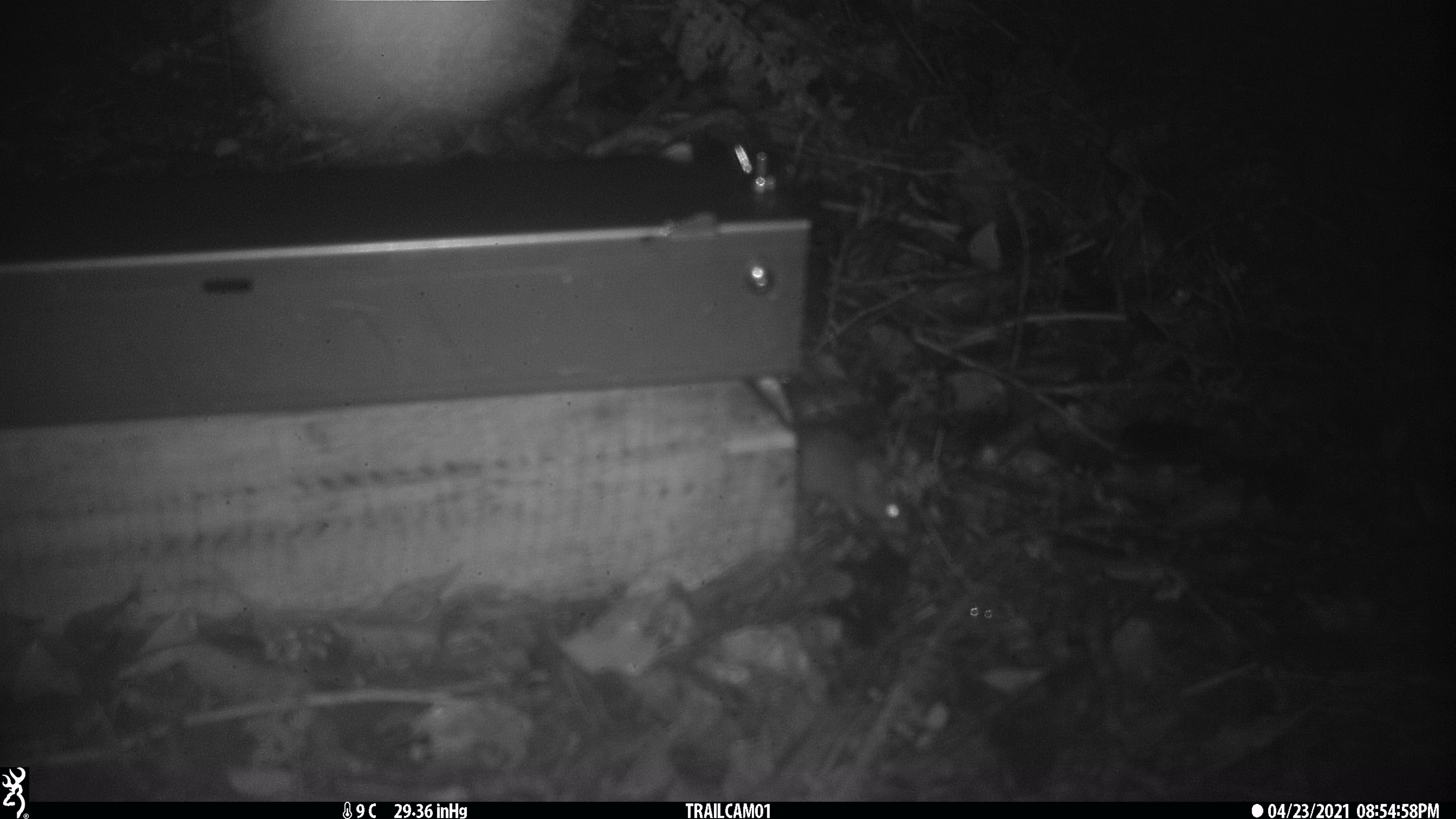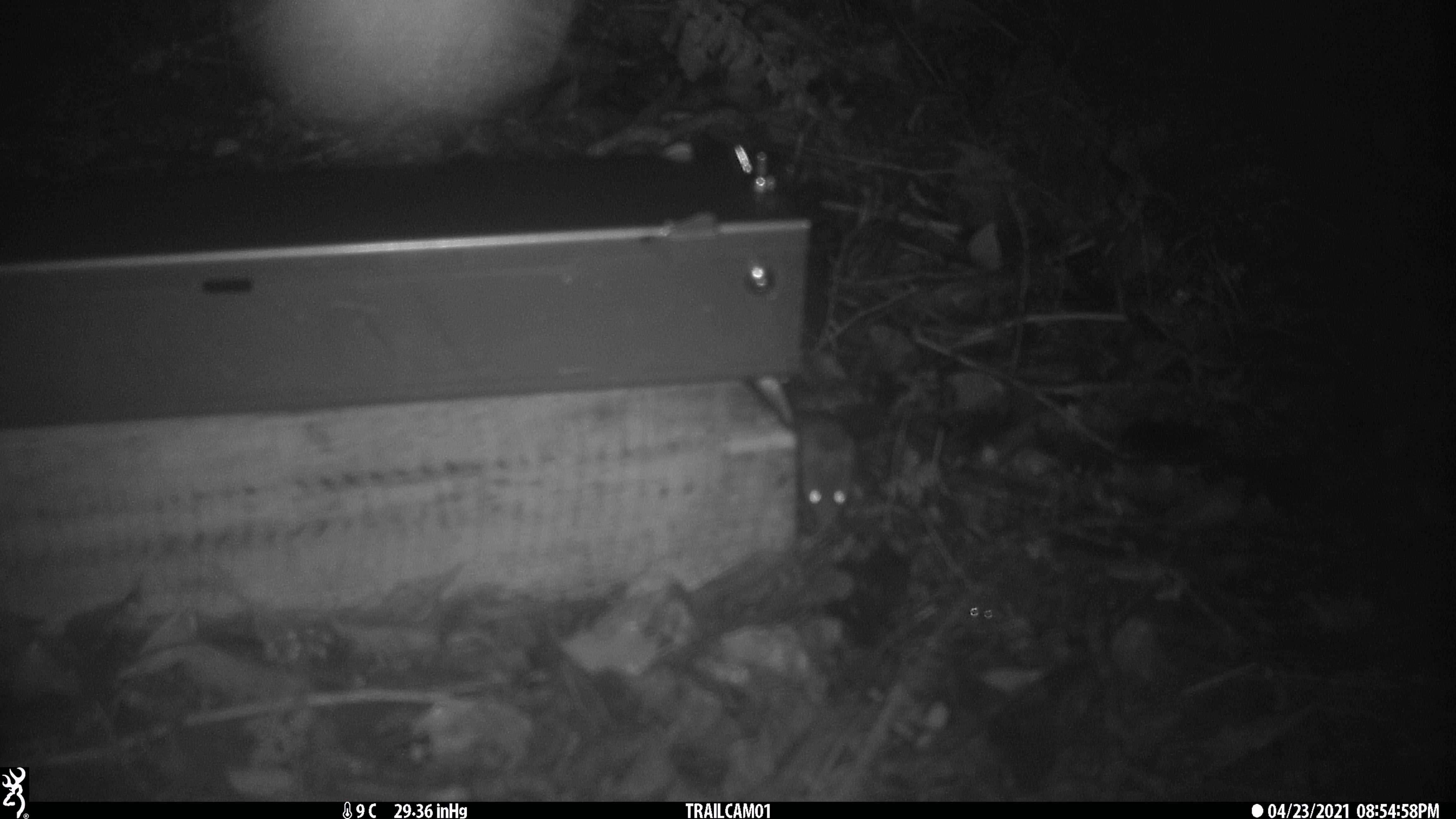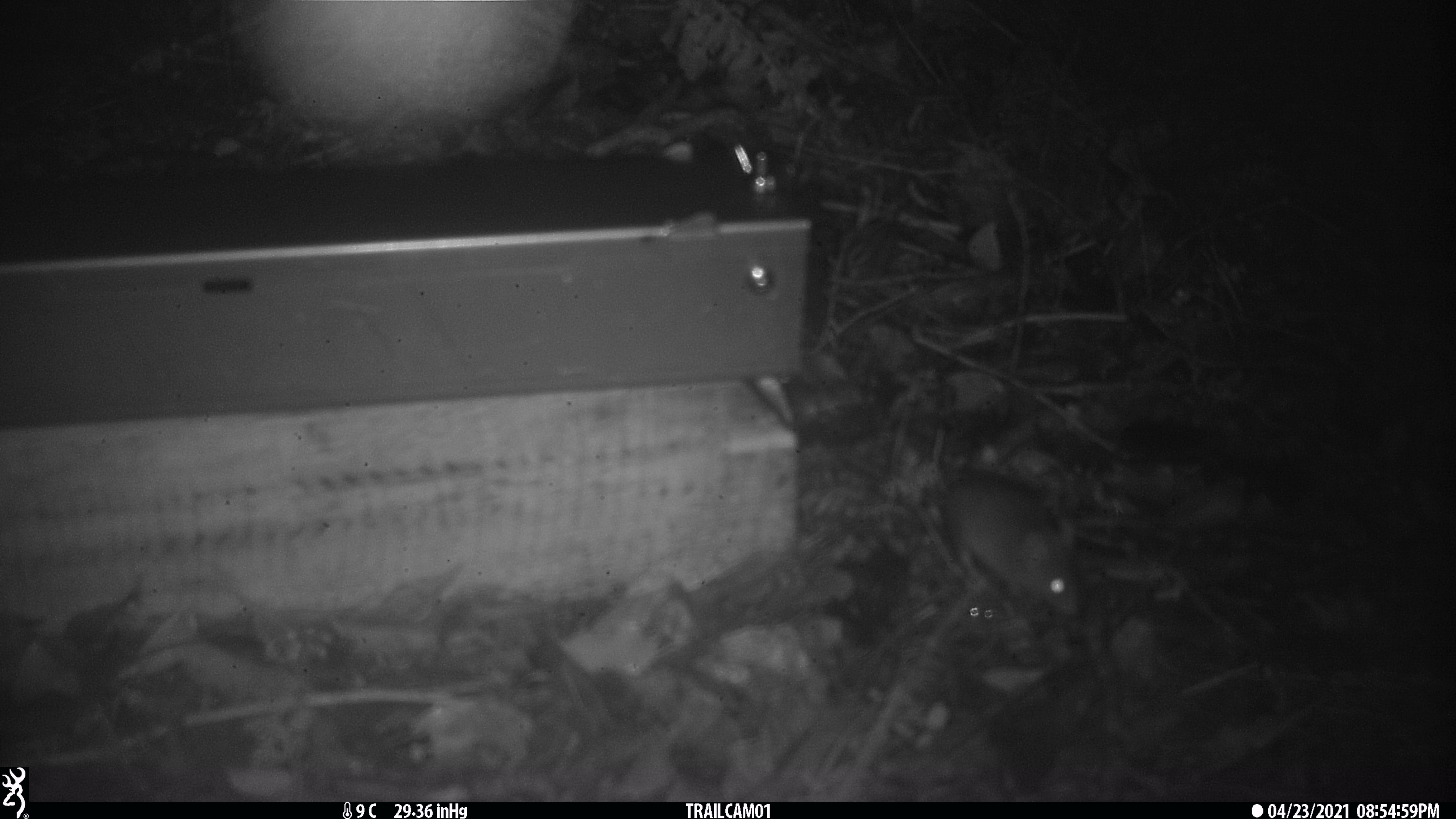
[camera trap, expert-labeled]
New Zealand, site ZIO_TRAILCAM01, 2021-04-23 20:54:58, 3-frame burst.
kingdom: Animalia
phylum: Chordata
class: Mammalia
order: Rodentia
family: Muridae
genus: Mus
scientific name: Mus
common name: mouse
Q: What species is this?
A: Mouse (Mus).